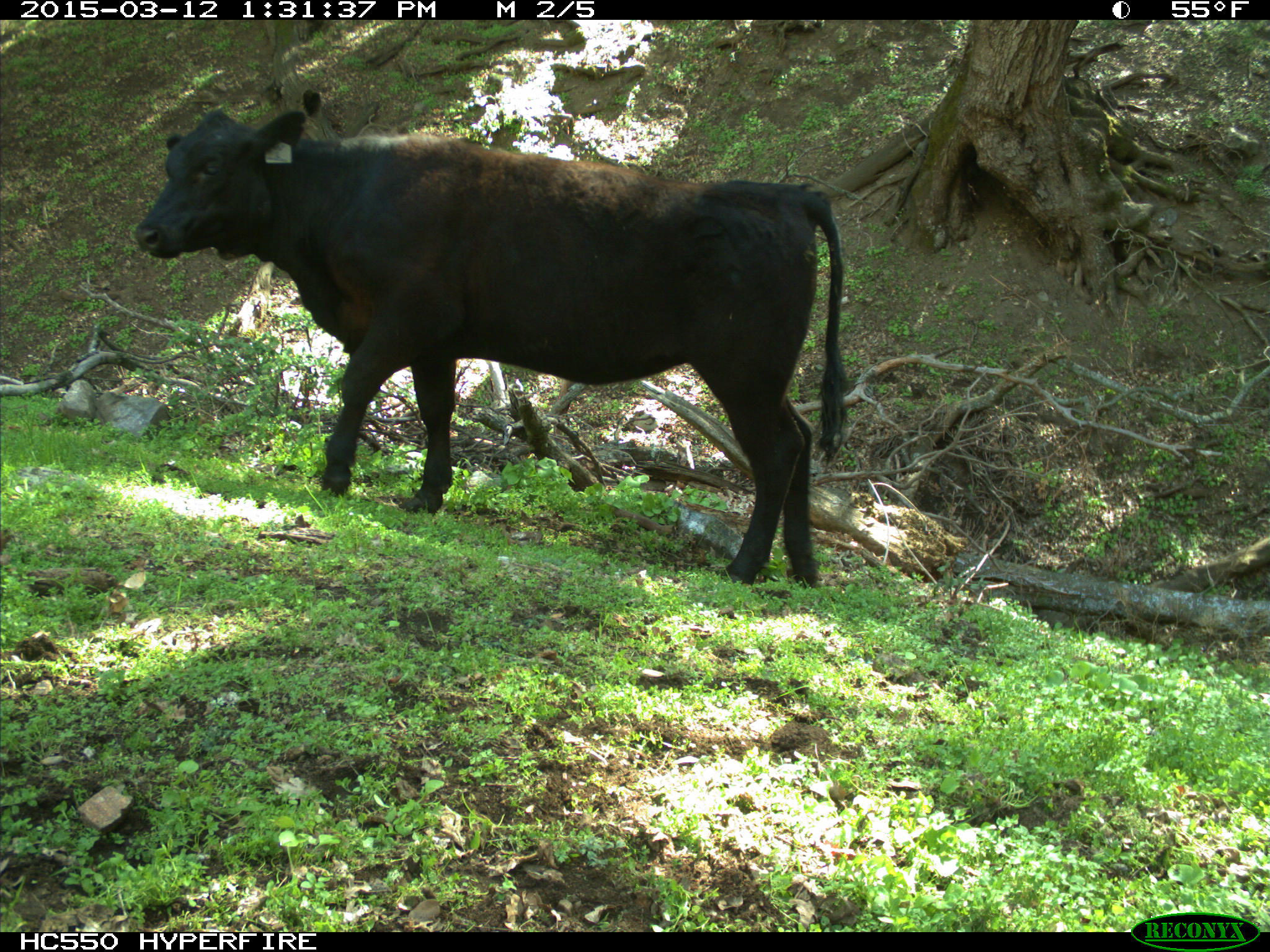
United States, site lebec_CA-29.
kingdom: Animalia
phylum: Chordata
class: Mammalia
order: Artiodactyla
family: Bovidae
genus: Bos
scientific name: Bos taurus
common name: domestic cow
Bos taurus (domestic cow).